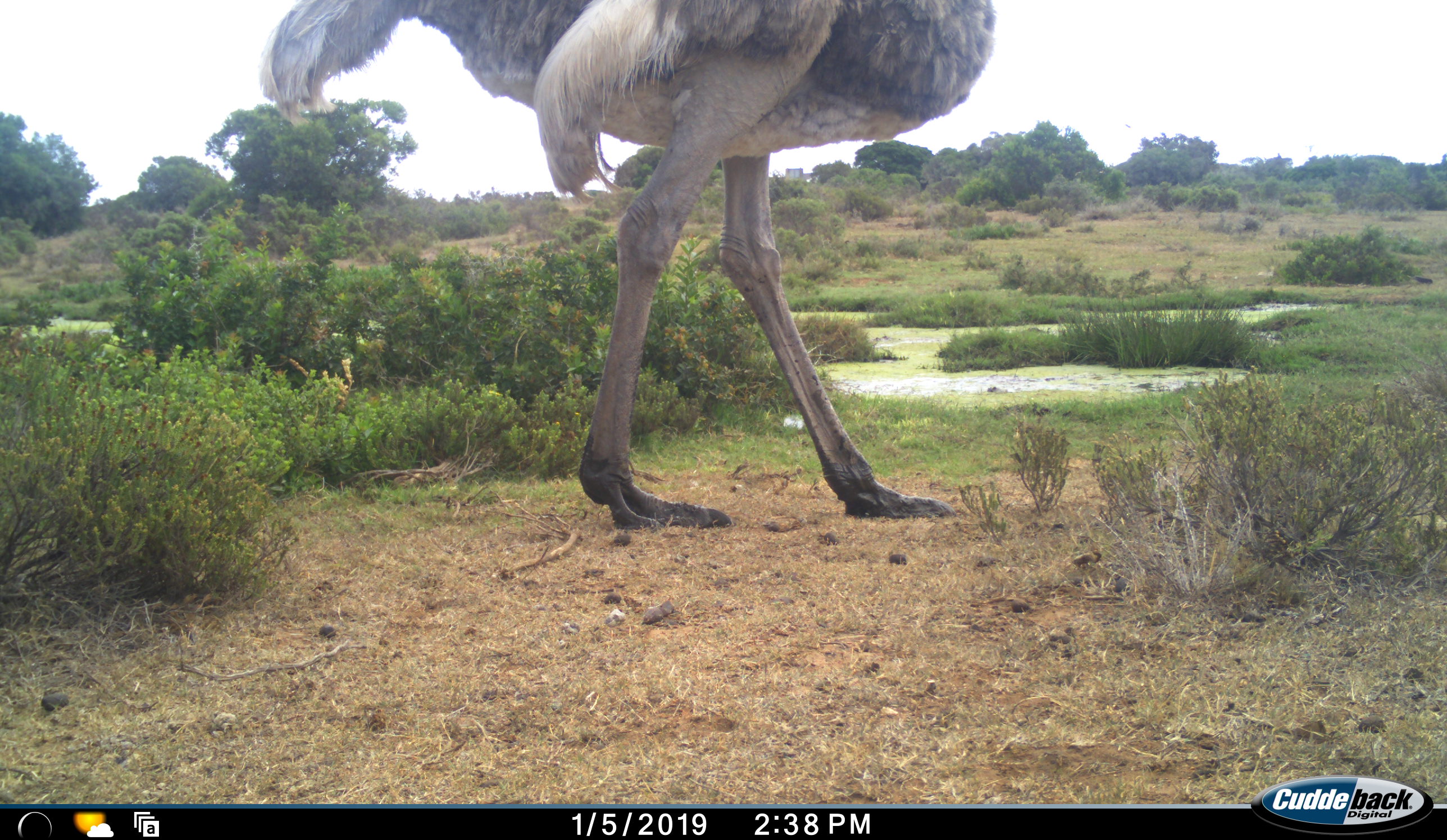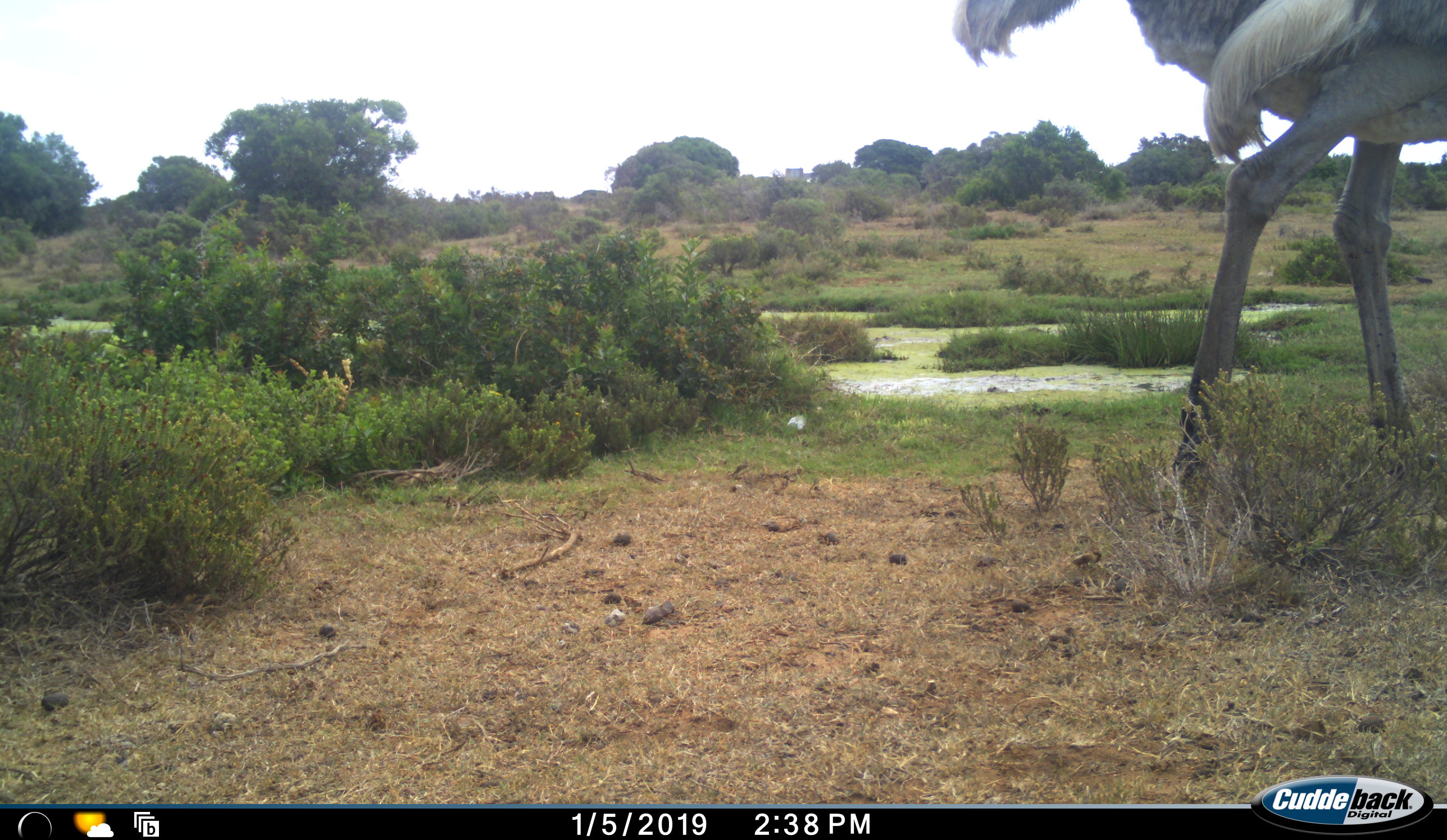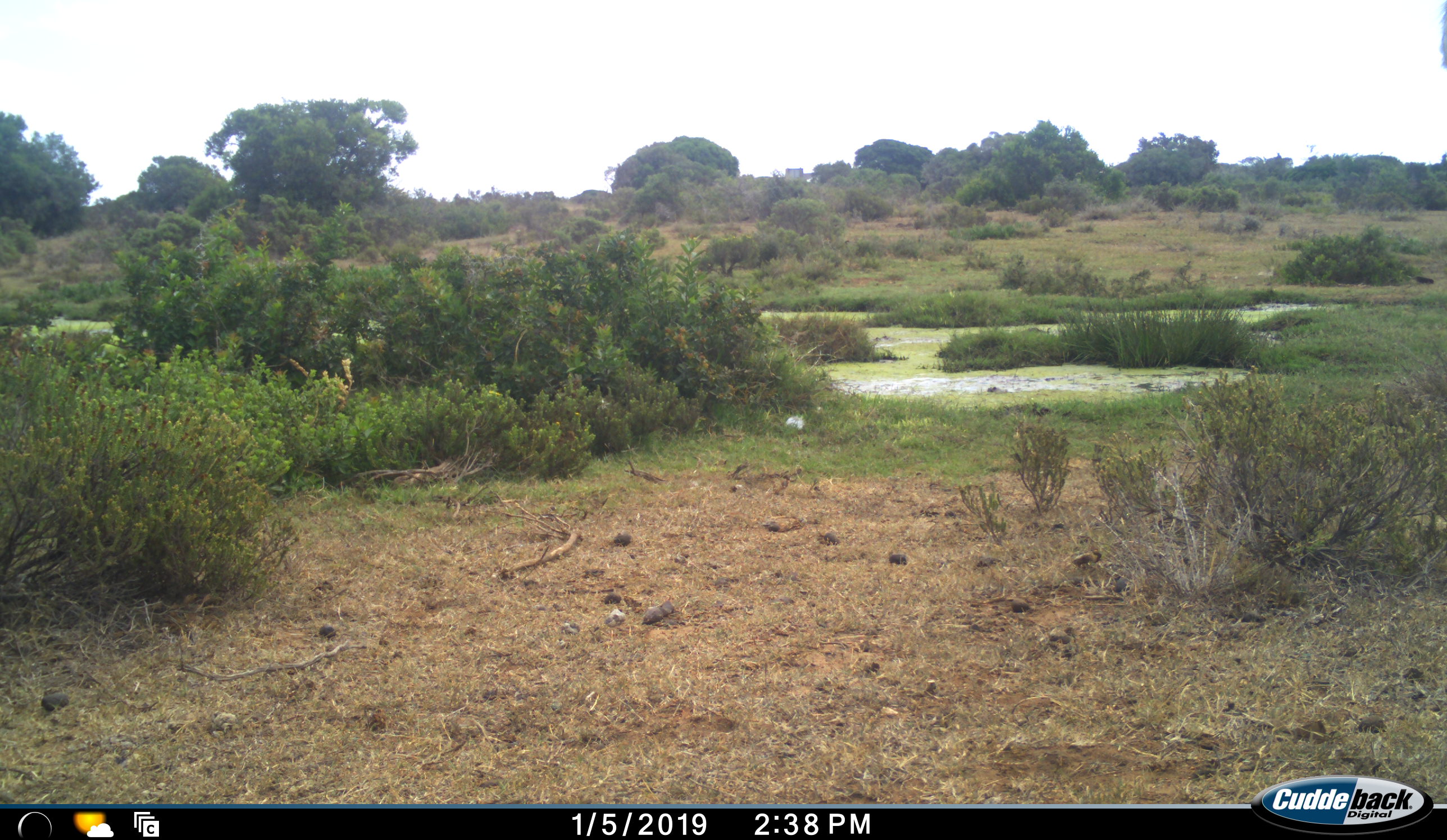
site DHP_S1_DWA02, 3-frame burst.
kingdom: Animalia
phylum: Chordata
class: Aves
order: Struthioniformes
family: Struthionidae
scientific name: Struthionidae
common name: ostrich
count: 1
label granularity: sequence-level